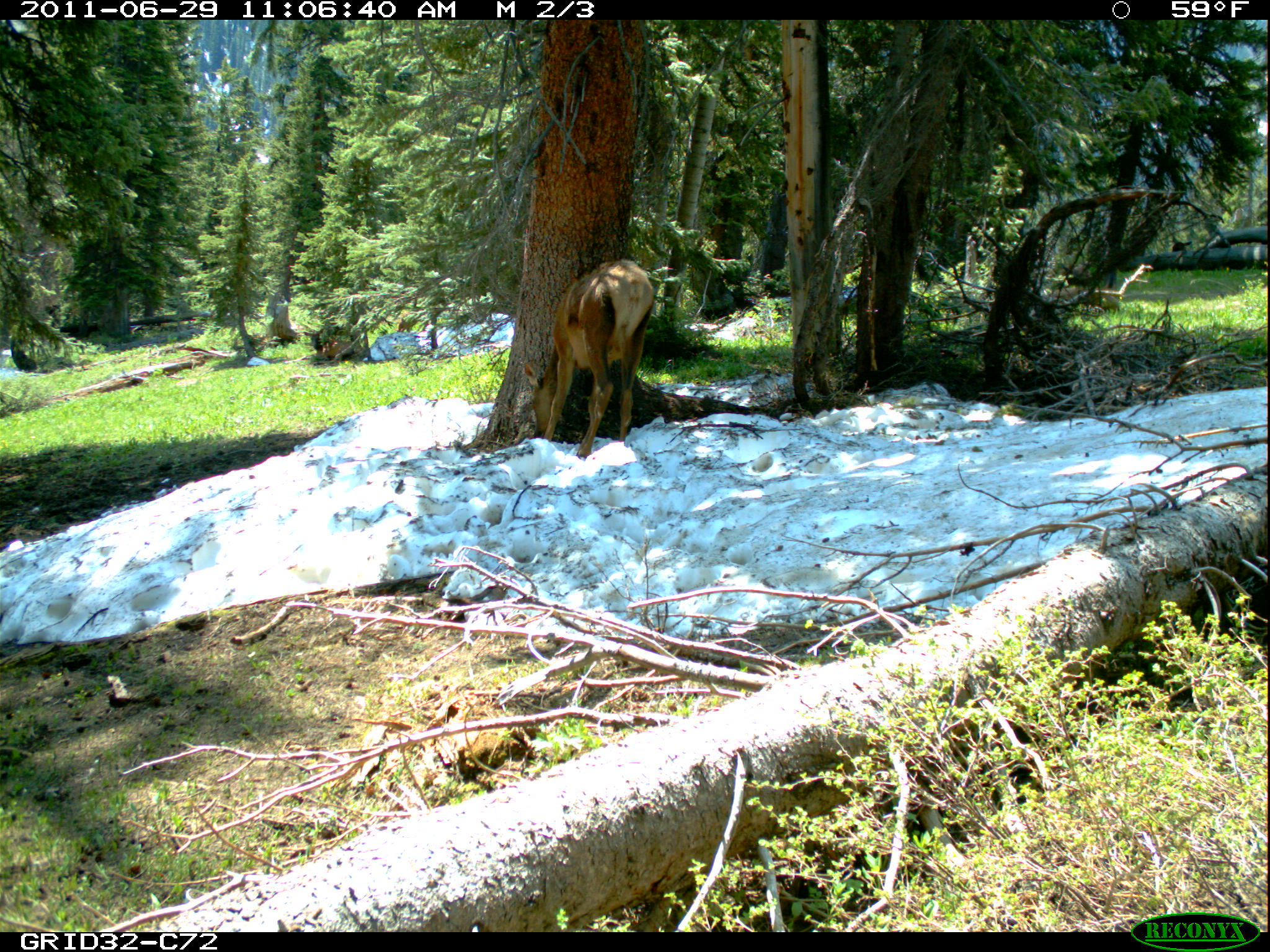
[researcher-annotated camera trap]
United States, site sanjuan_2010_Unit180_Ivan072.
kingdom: Animalia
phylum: Chordata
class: Mammalia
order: Artiodactyla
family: Cervidae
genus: Cervus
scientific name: Cervus elaphus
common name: red deer